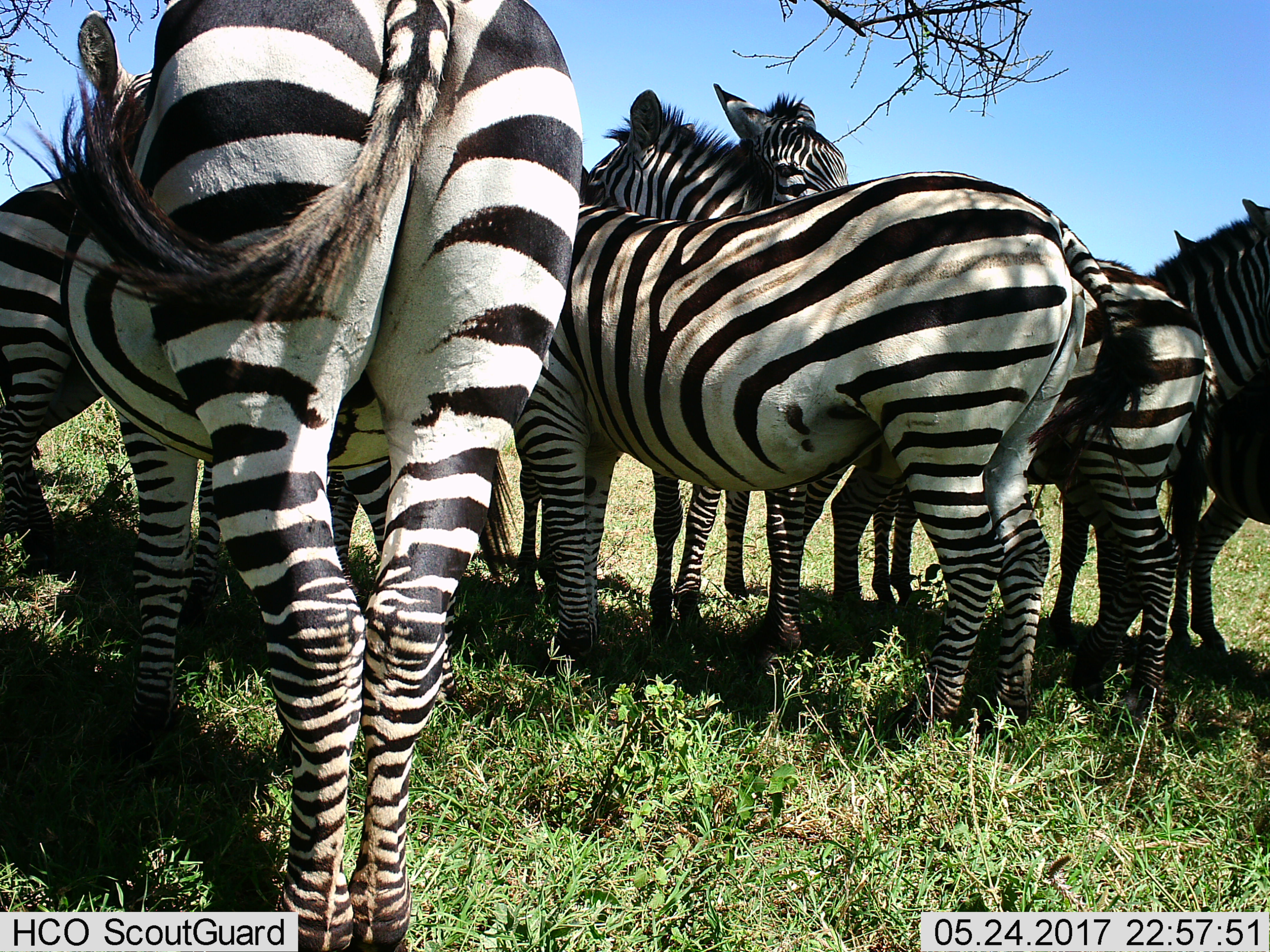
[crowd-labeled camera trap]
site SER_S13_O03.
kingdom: Animalia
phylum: Chordata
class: Mammalia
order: Perissodactyla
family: Equidae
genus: Equus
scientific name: Equus quagga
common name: plains zebra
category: zebraplains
Zebraplains (plains zebra) (Equus quagga), count 6. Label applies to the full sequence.